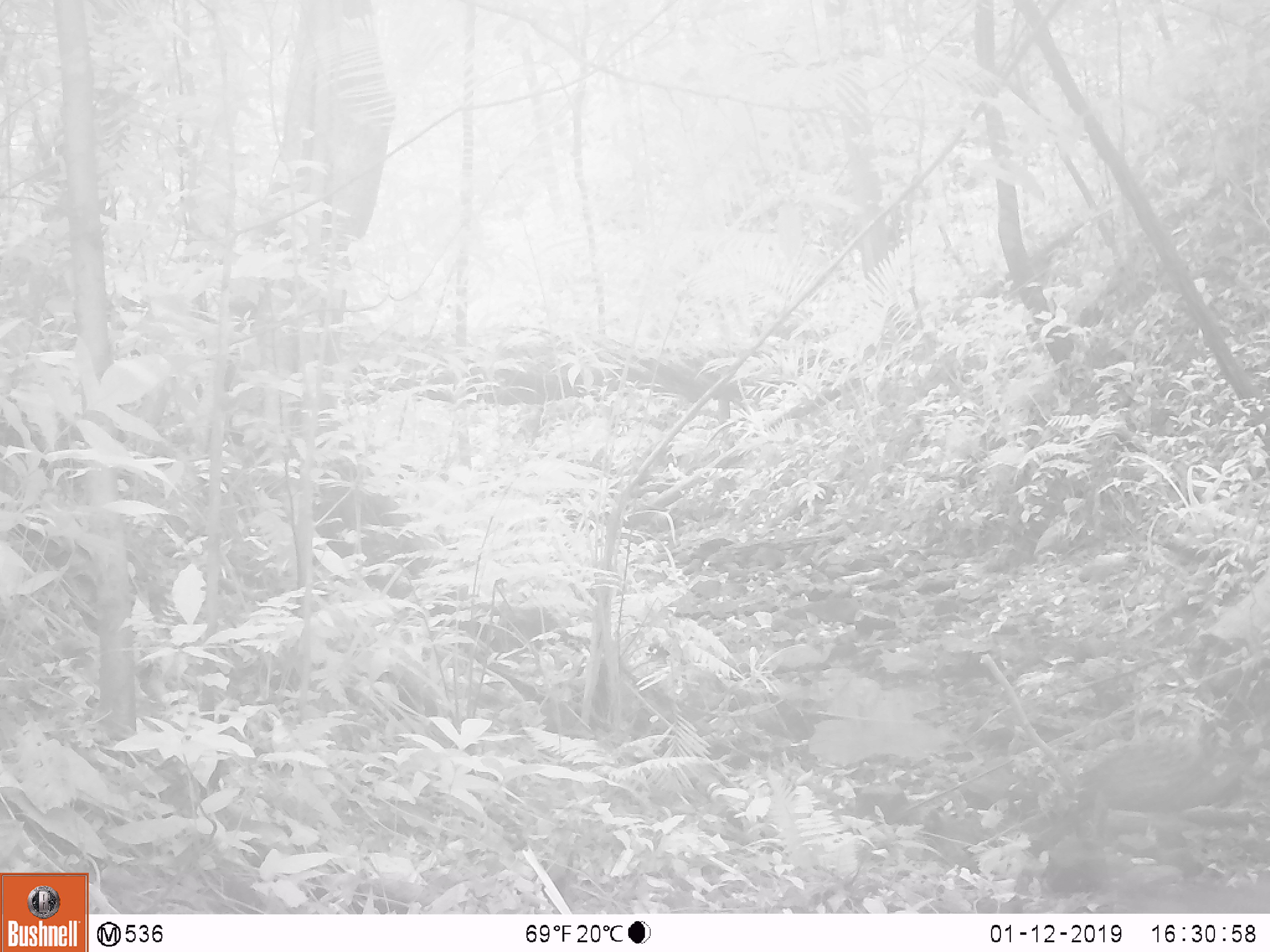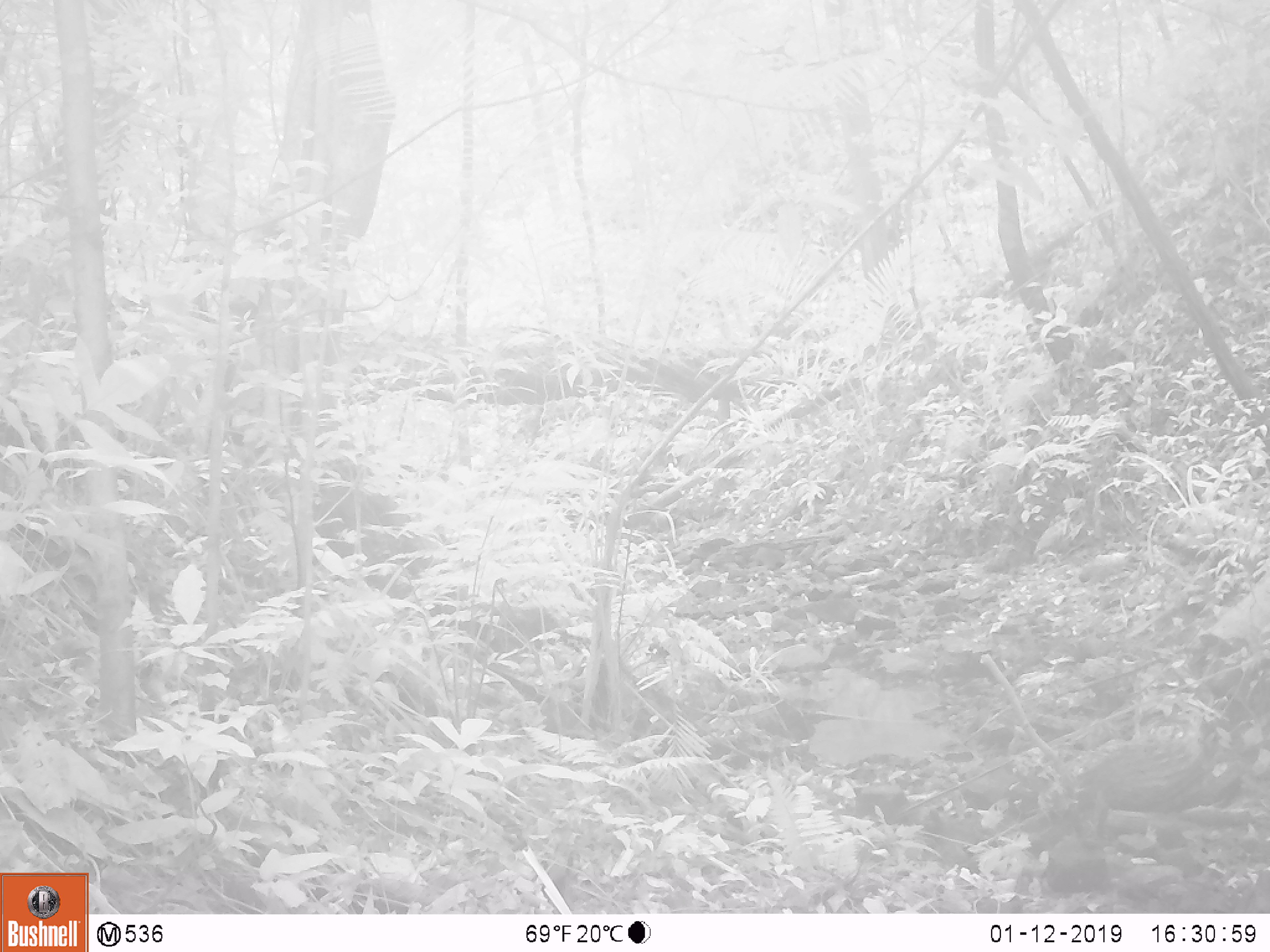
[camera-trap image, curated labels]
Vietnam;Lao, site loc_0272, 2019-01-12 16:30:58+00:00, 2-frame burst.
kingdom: Animalia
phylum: Chordata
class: Mammalia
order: Artiodactyla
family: Suidae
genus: Sus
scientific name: Sus scrofa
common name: eurasian wild pig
Eurasian wild pig (Sus scrofa). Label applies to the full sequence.